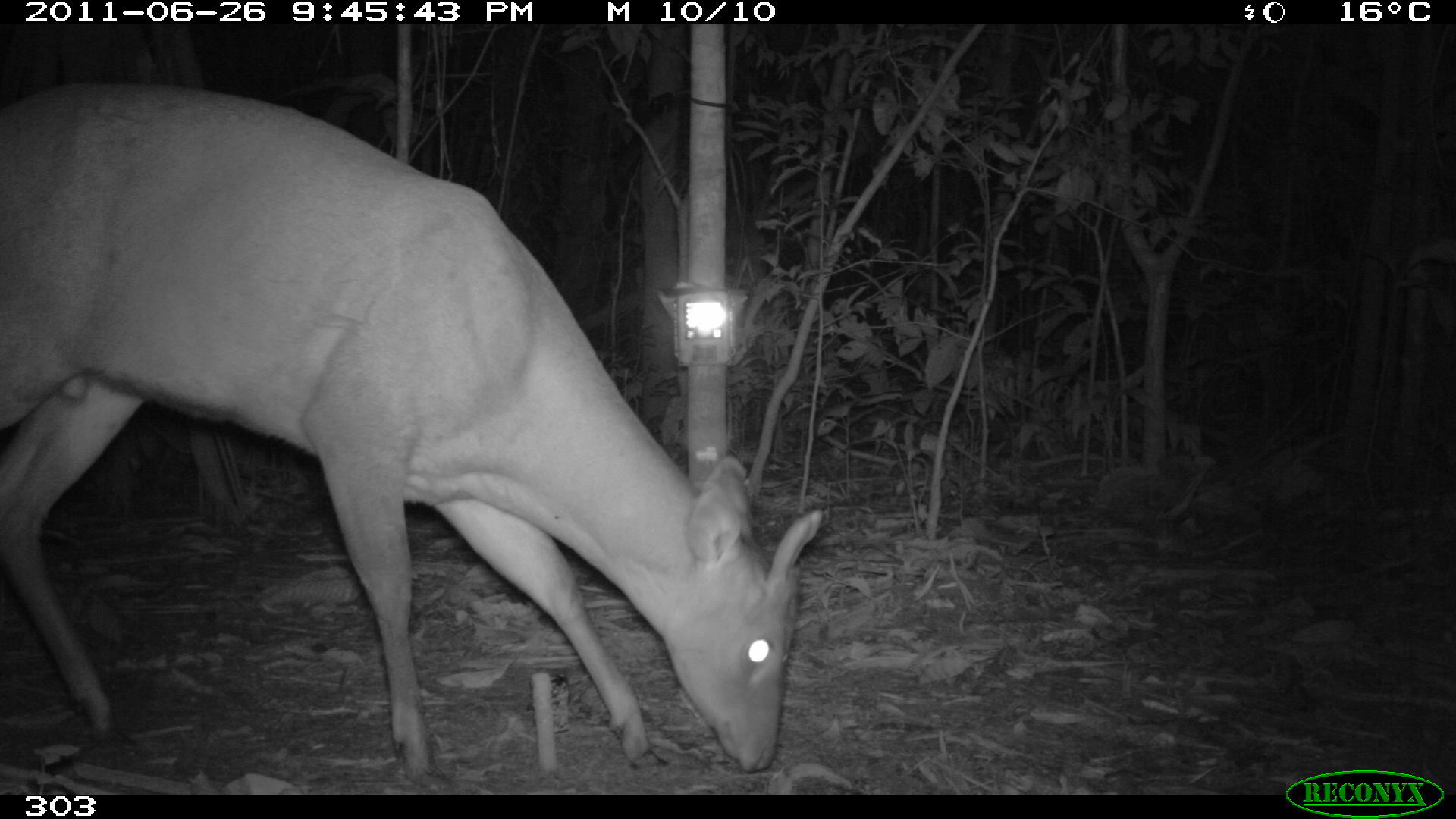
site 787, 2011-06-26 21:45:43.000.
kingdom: Animalia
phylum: Chordata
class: Mammalia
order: Artiodactyla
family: Cervidae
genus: Mazama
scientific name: Mazama americana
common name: red brocket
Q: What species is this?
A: Mazama americana (red brocket).